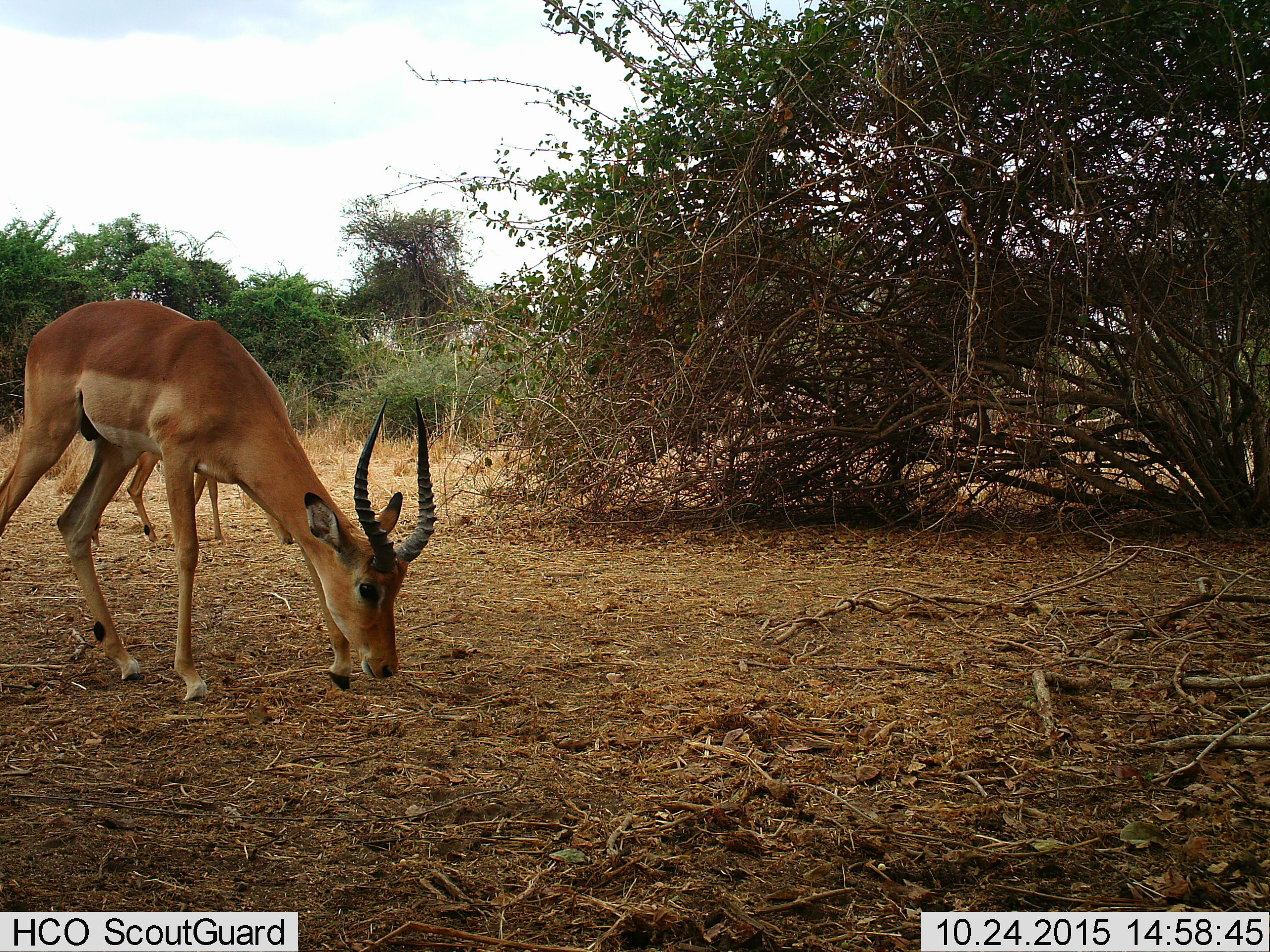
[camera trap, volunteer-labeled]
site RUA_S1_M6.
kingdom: Animalia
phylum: Chordata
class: Mammalia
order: Artiodactyla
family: Bovidae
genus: Aepyceros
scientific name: Aepyceros melampus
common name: impala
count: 2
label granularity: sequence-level